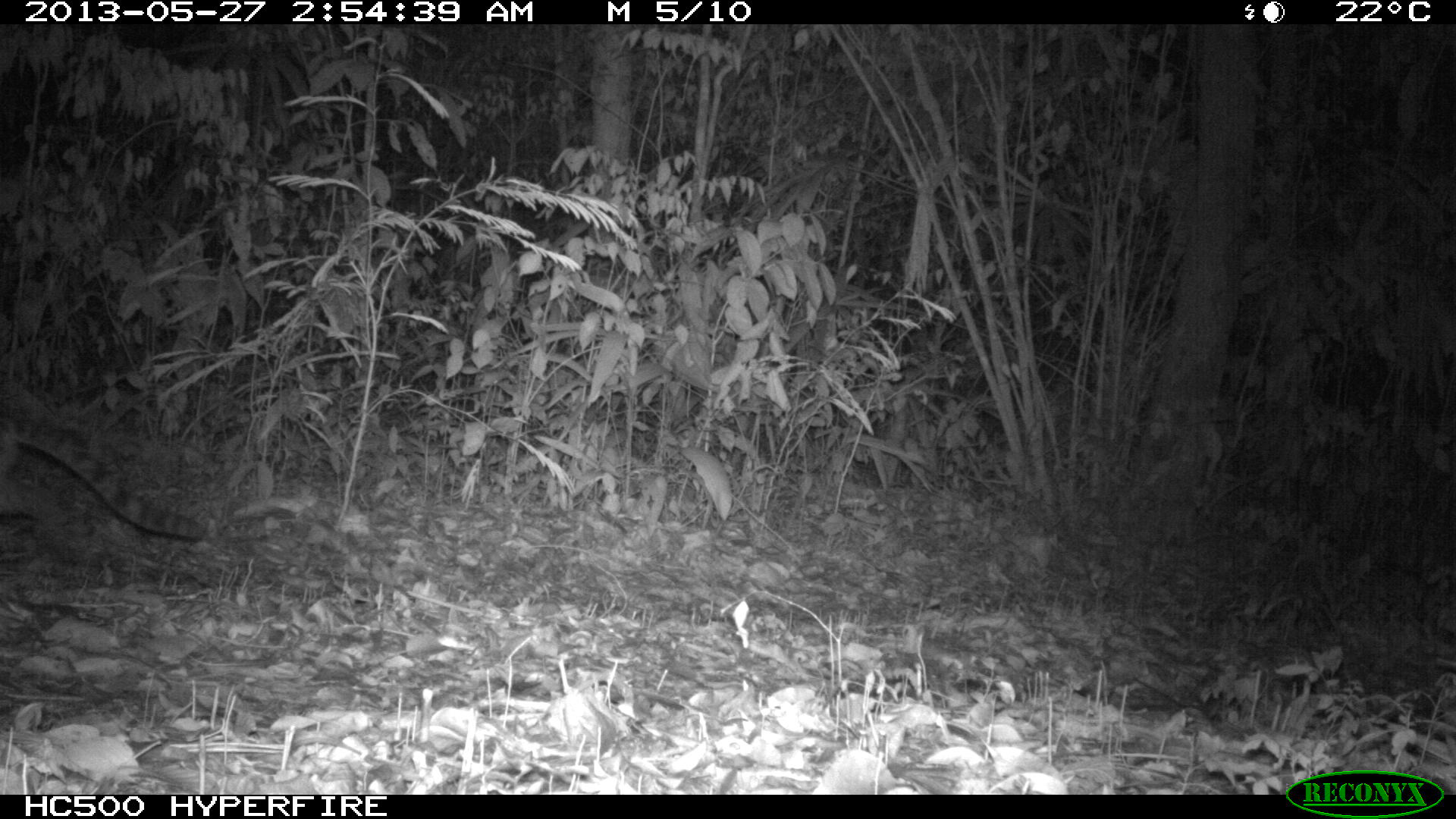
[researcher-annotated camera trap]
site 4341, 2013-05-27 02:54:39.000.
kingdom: Animalia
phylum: Chordata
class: Mammalia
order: Carnivora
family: Felidae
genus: Leopardus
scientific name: Leopardus wiedii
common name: margay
Leopardus wiedii (margay), count 1, sex male.